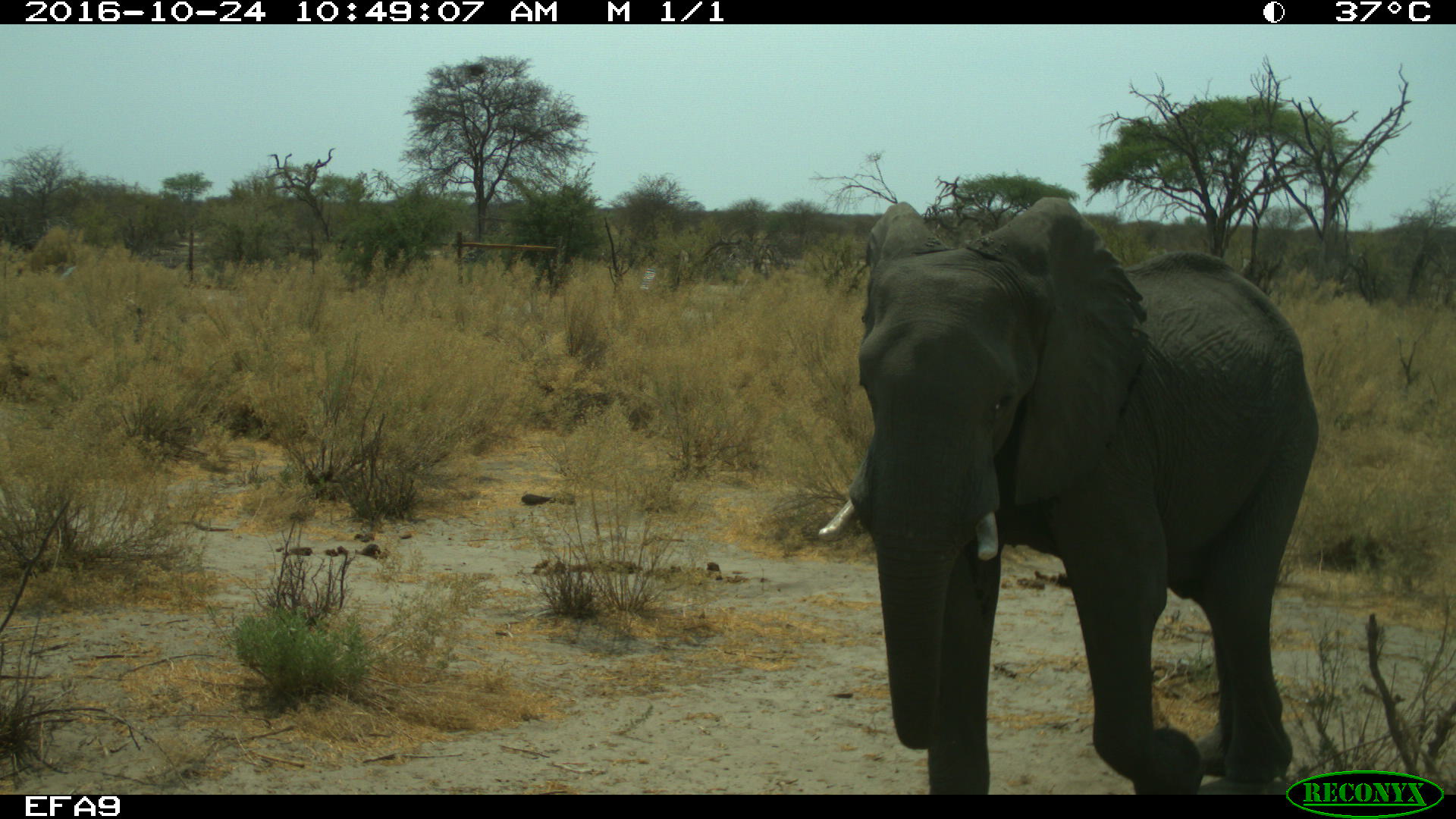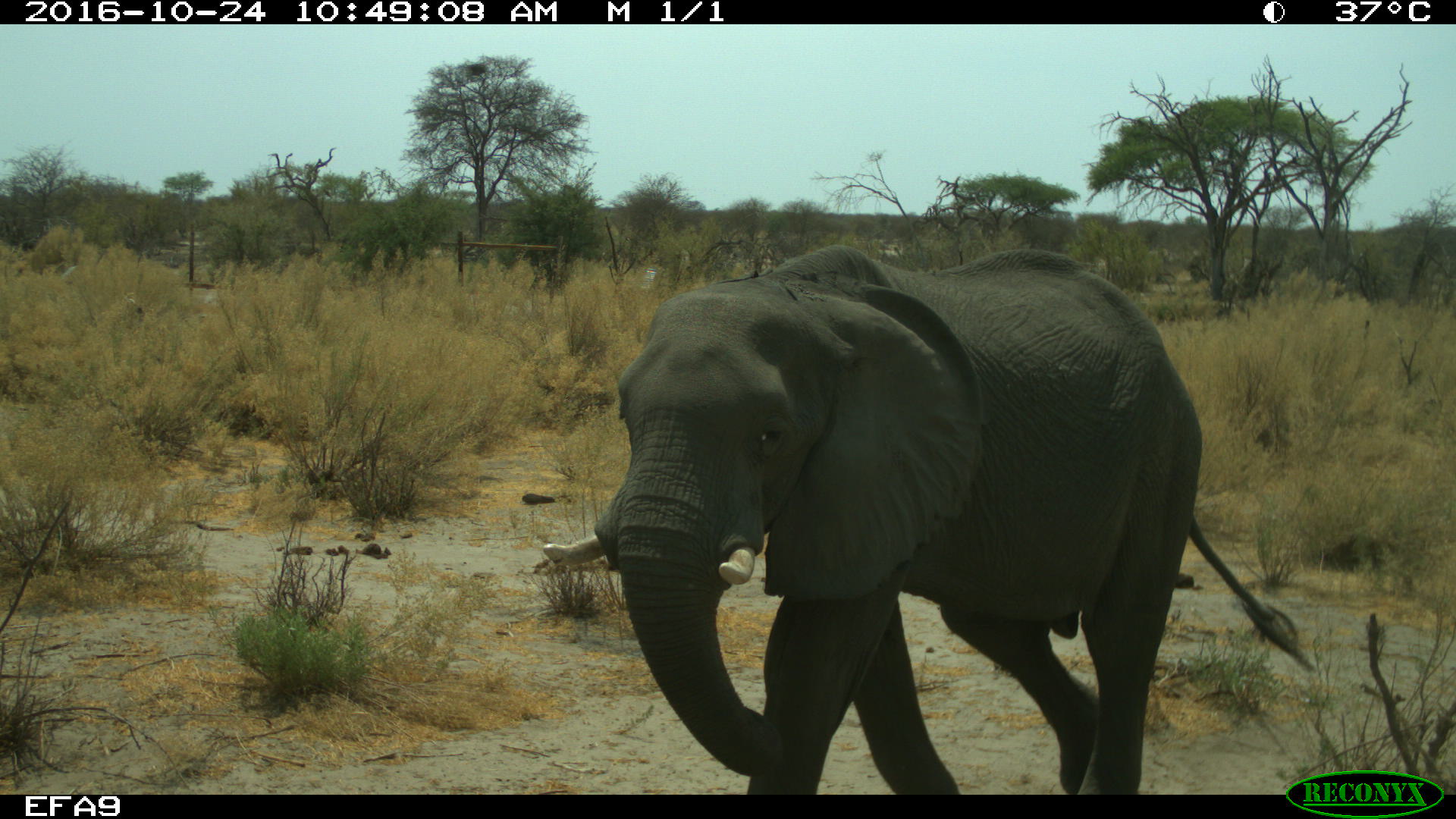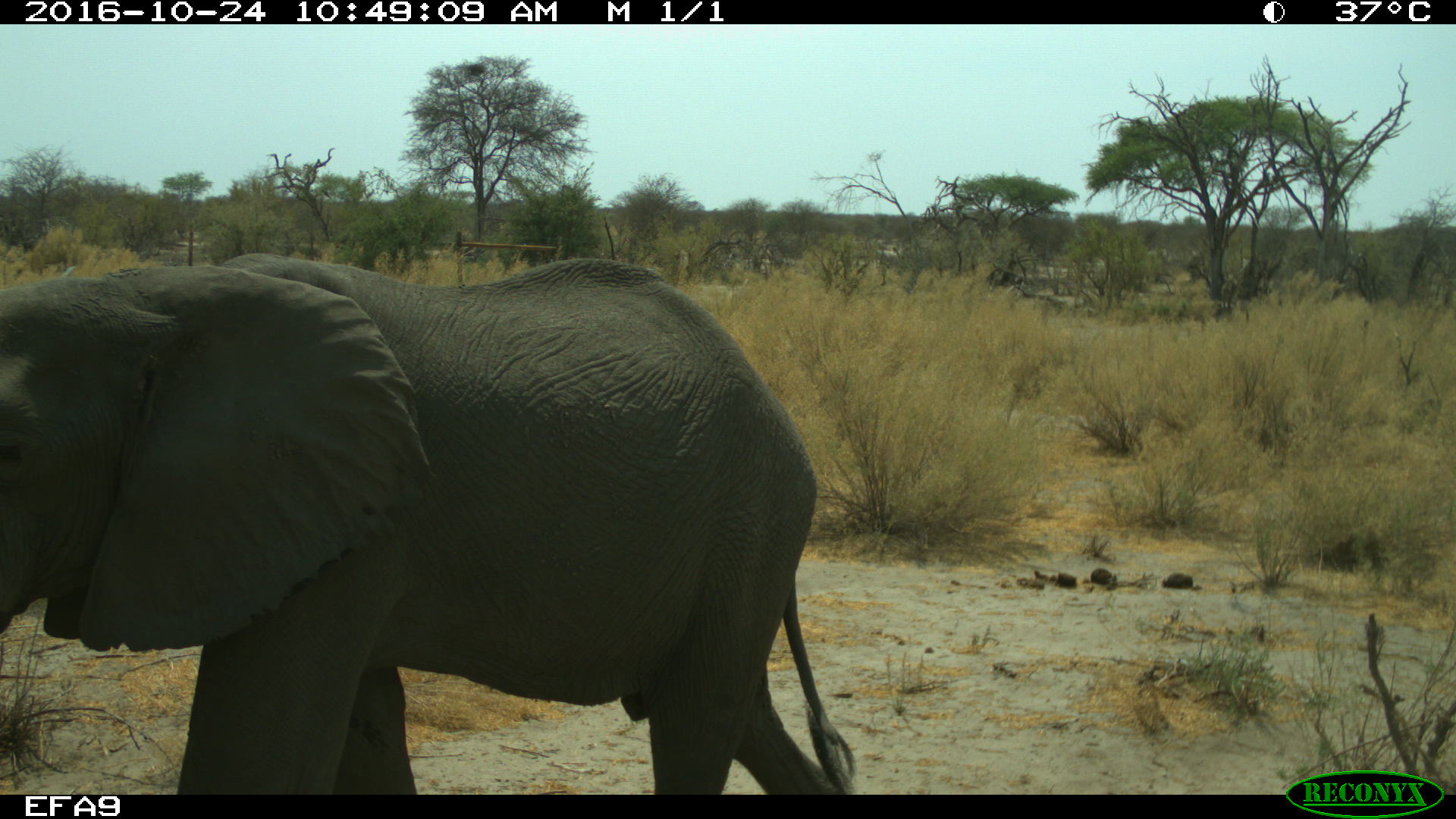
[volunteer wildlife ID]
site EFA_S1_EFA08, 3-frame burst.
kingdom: Animalia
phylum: Chordata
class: Mammalia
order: Proboscidea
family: Elephantidae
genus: Loxodonta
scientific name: Loxodonta africana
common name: african bush elephant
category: elephant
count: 3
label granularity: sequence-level